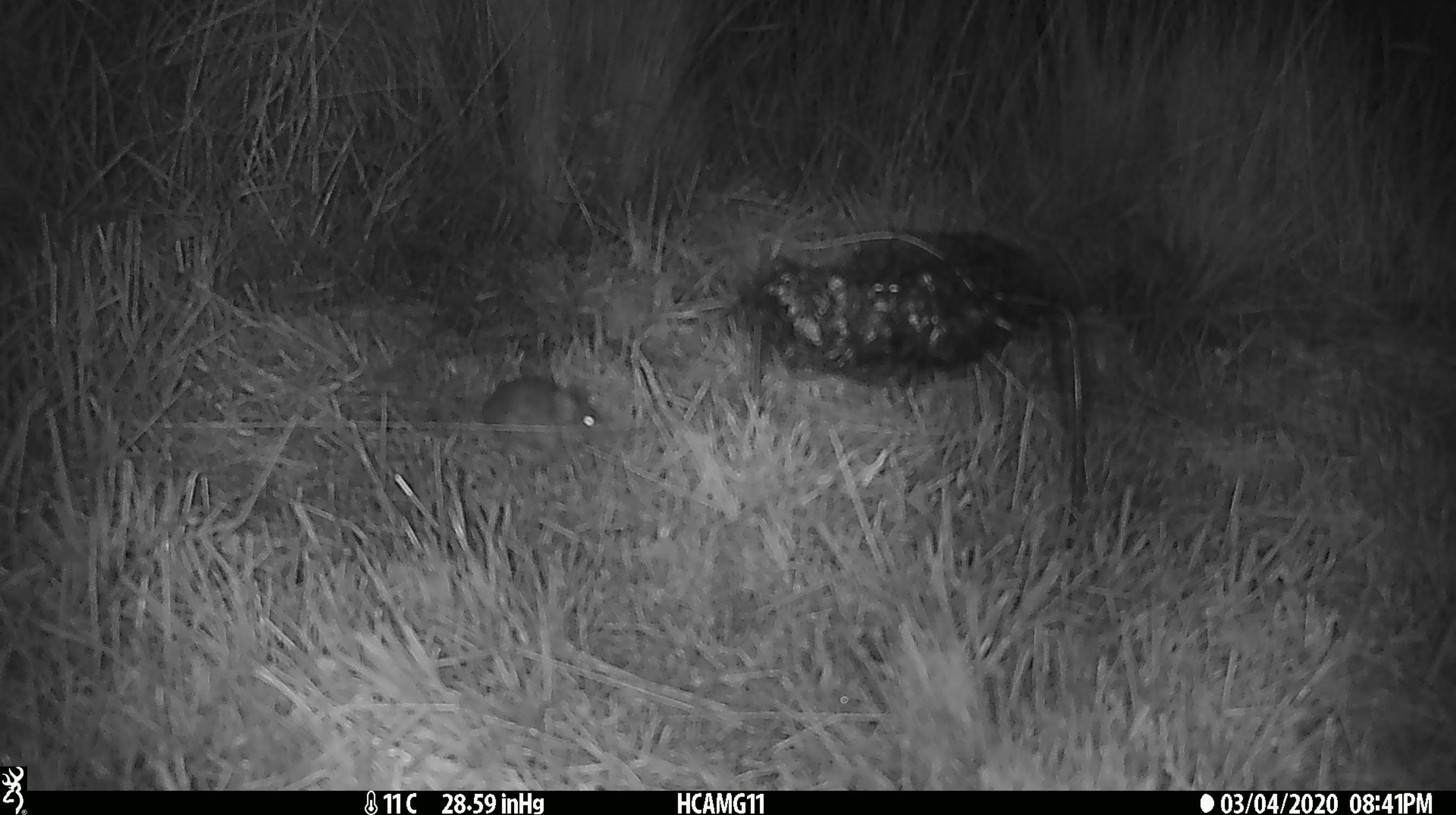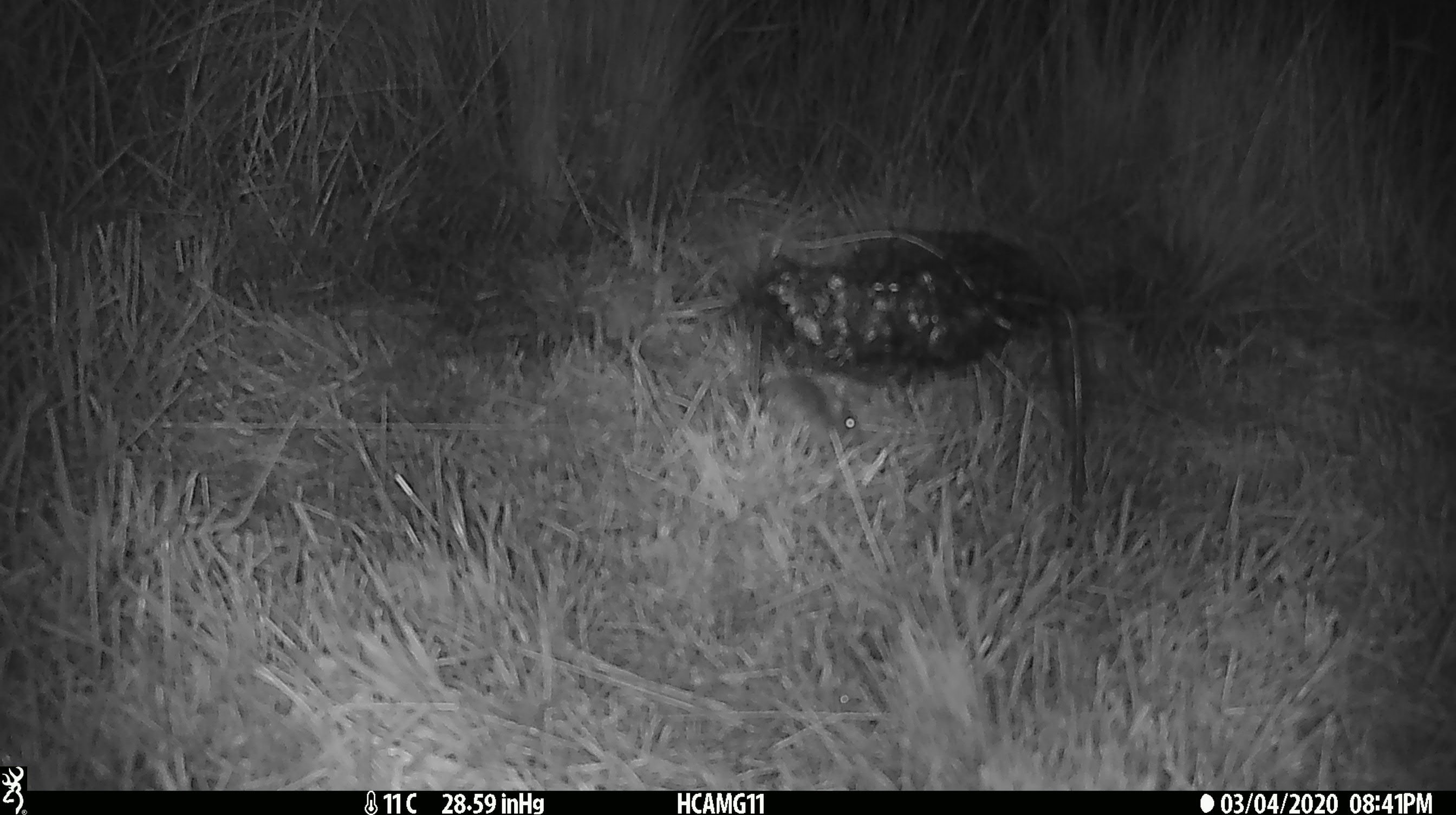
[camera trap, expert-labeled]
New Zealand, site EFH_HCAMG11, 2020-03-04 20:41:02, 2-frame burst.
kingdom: Animalia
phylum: Chordata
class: Mammalia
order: Rodentia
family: Muridae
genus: Mus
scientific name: Mus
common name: mouse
Mouse (Mus).